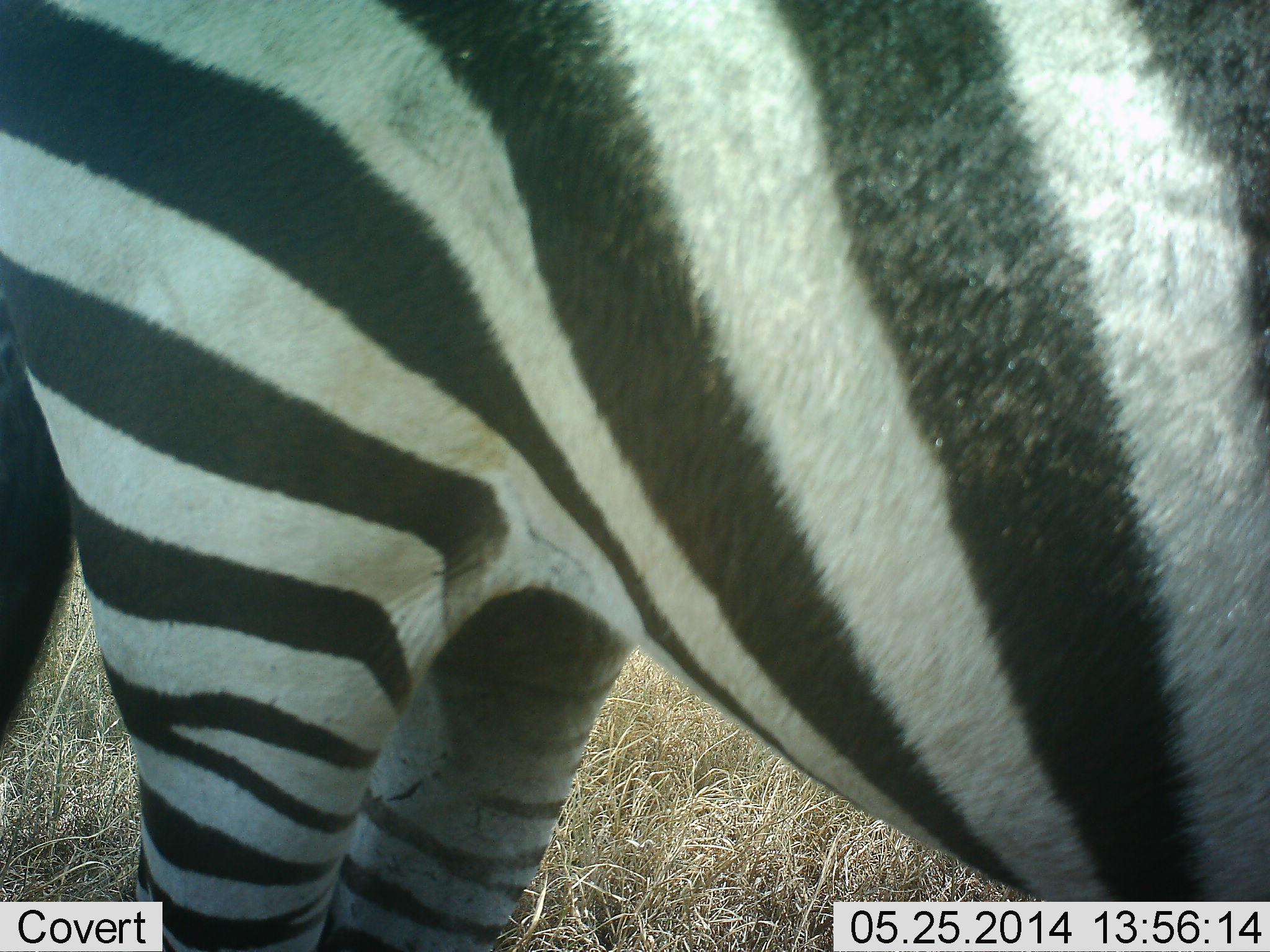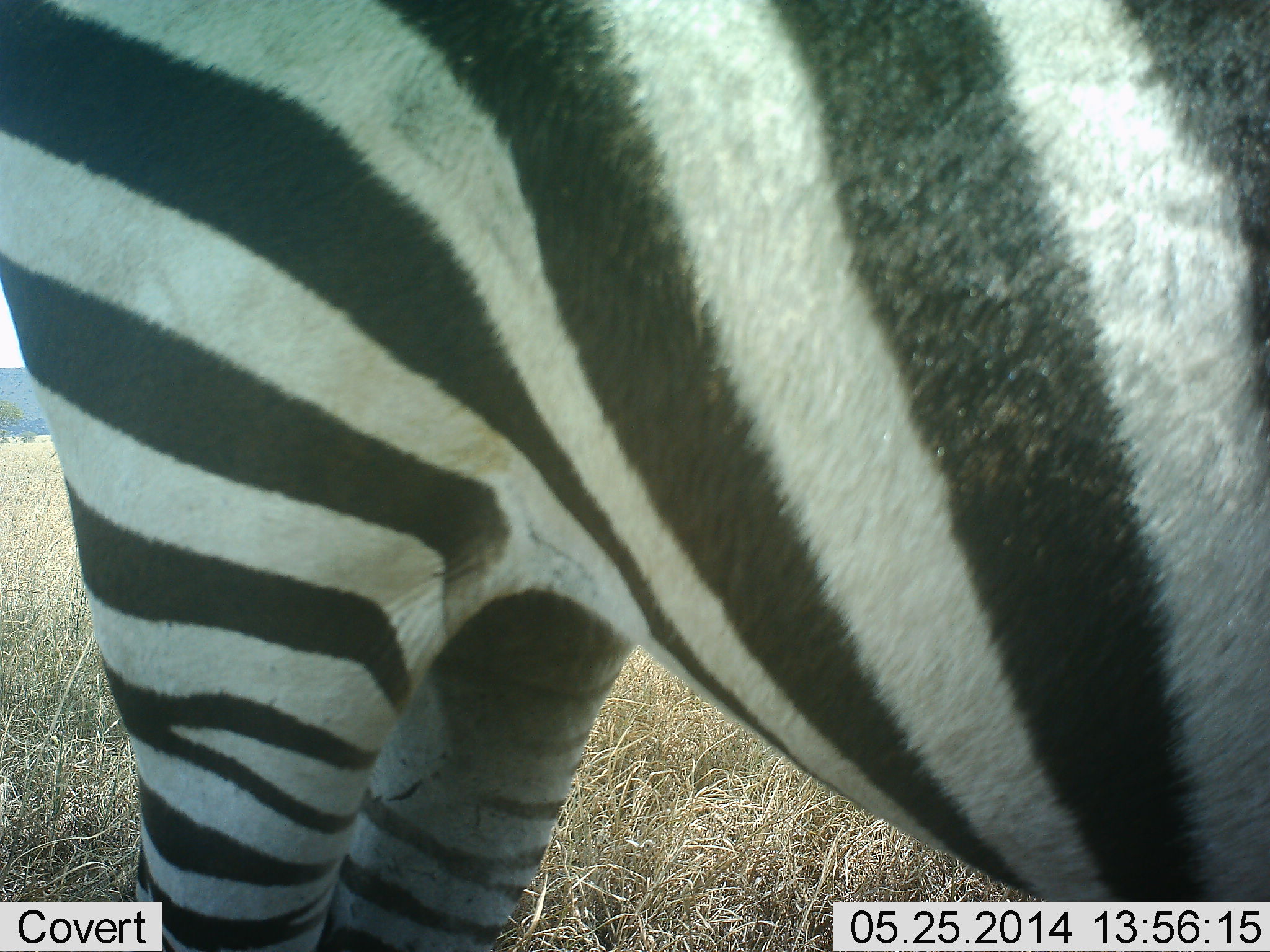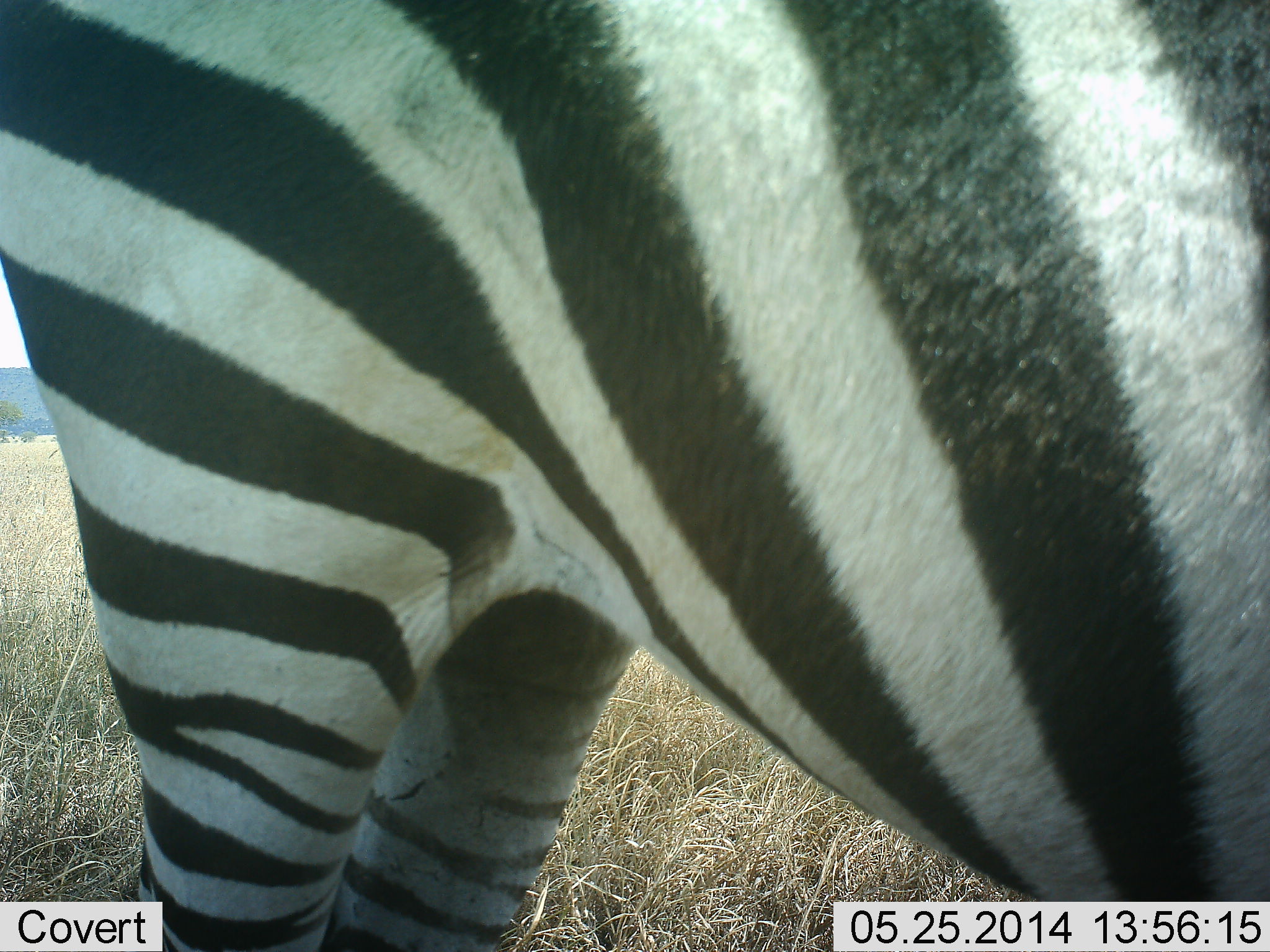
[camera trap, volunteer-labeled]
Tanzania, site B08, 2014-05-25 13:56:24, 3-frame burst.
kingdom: Animalia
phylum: Chordata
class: Mammalia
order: Perissodactyla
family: Equidae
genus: Equus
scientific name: Equus quagga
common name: plains zebra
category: zebra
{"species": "zebra (plains zebra) (Equus quagga)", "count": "1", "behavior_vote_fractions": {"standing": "100%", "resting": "0%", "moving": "0%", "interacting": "0%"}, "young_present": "0%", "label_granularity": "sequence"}